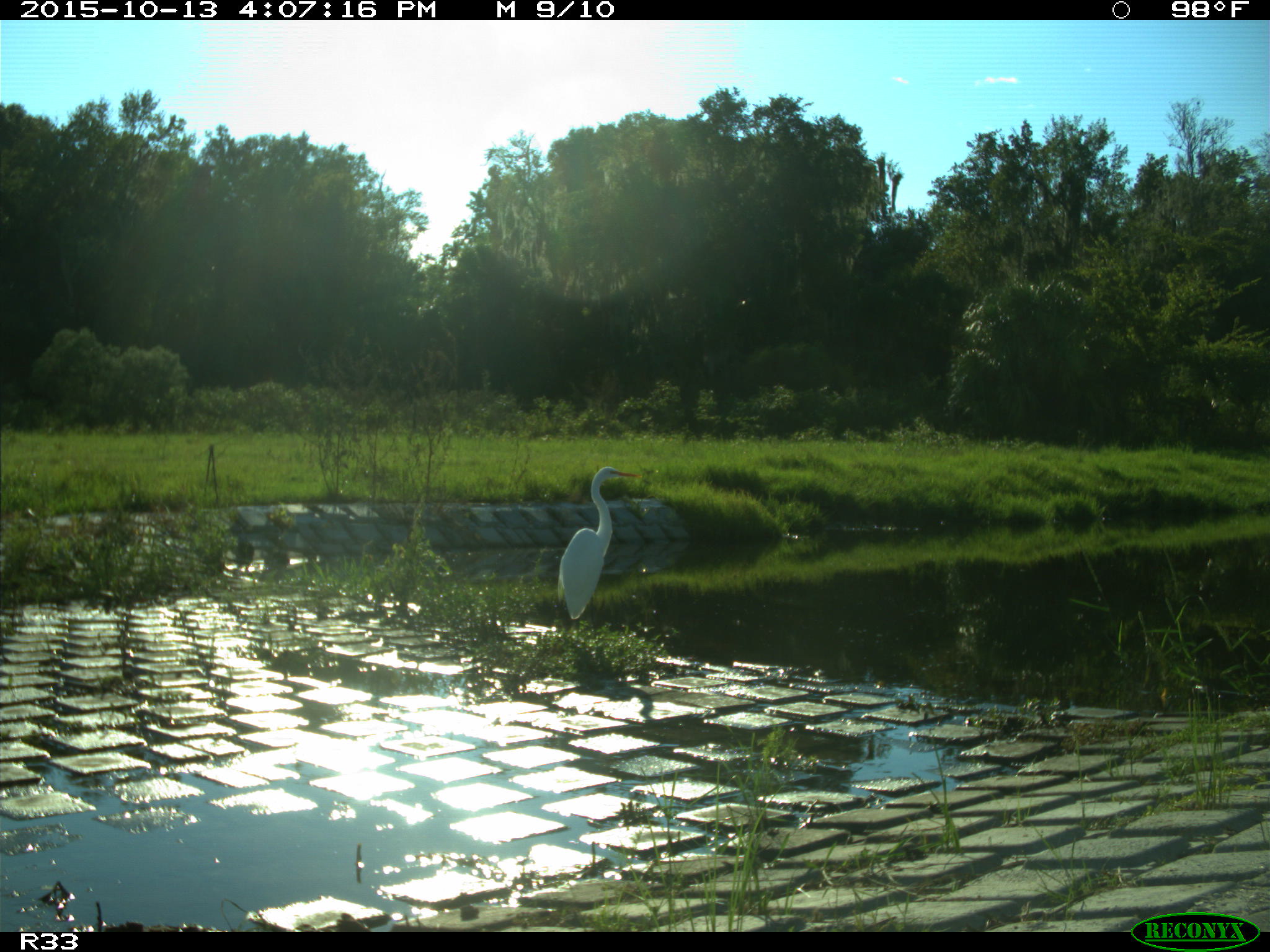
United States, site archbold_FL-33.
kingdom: Animalia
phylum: Chordata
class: Aves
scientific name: Aves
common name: birds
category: unidentified bird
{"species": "unidentified bird (birds) (Aves)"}